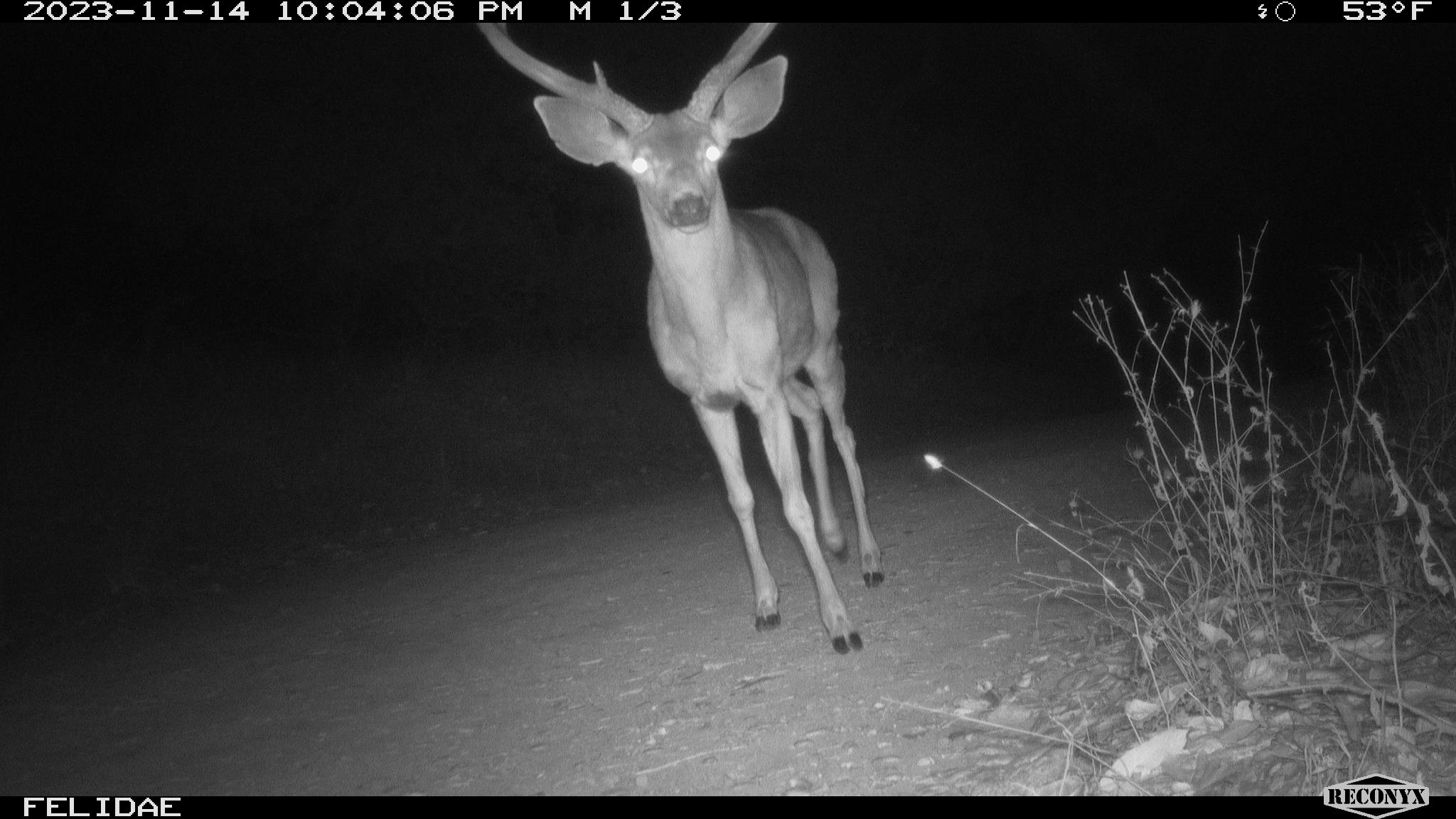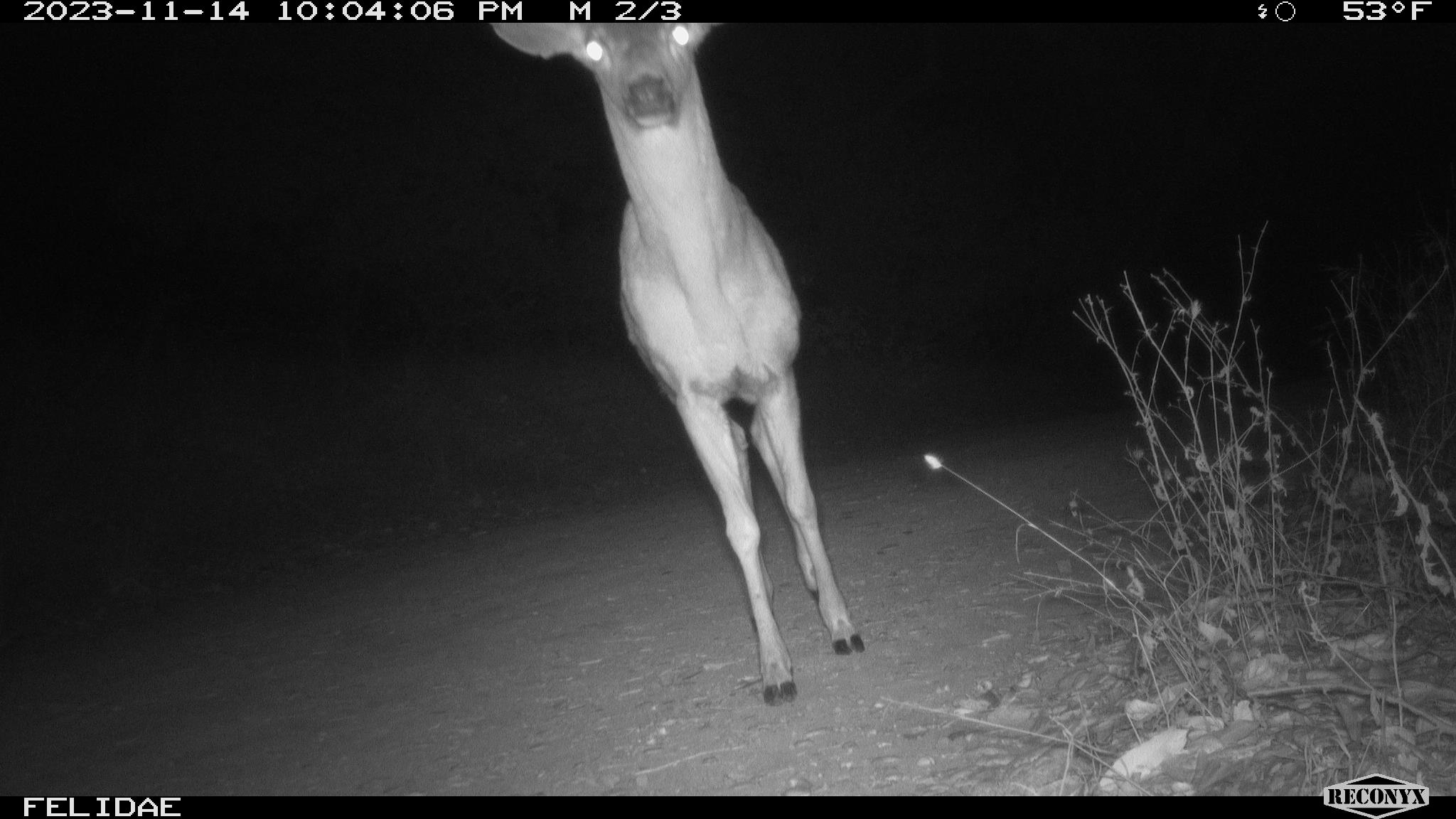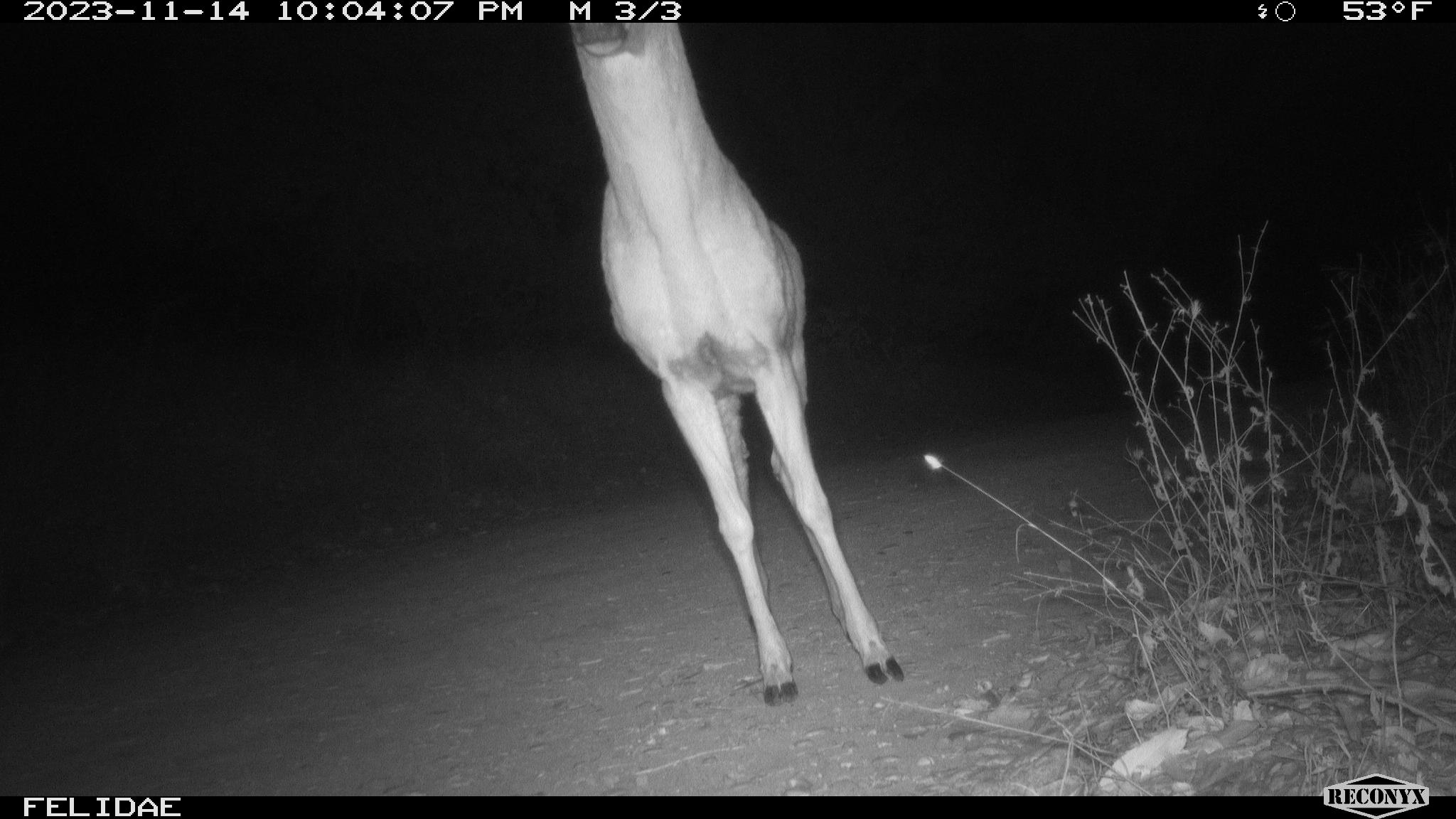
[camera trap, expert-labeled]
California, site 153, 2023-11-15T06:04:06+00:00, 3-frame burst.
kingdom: Animalia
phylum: Chordata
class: Mammalia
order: Artiodactyla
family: Cervidae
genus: Odocoileus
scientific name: Odocoileus hemionus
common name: mule deer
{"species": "mule deer (Odocoileus hemionus)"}